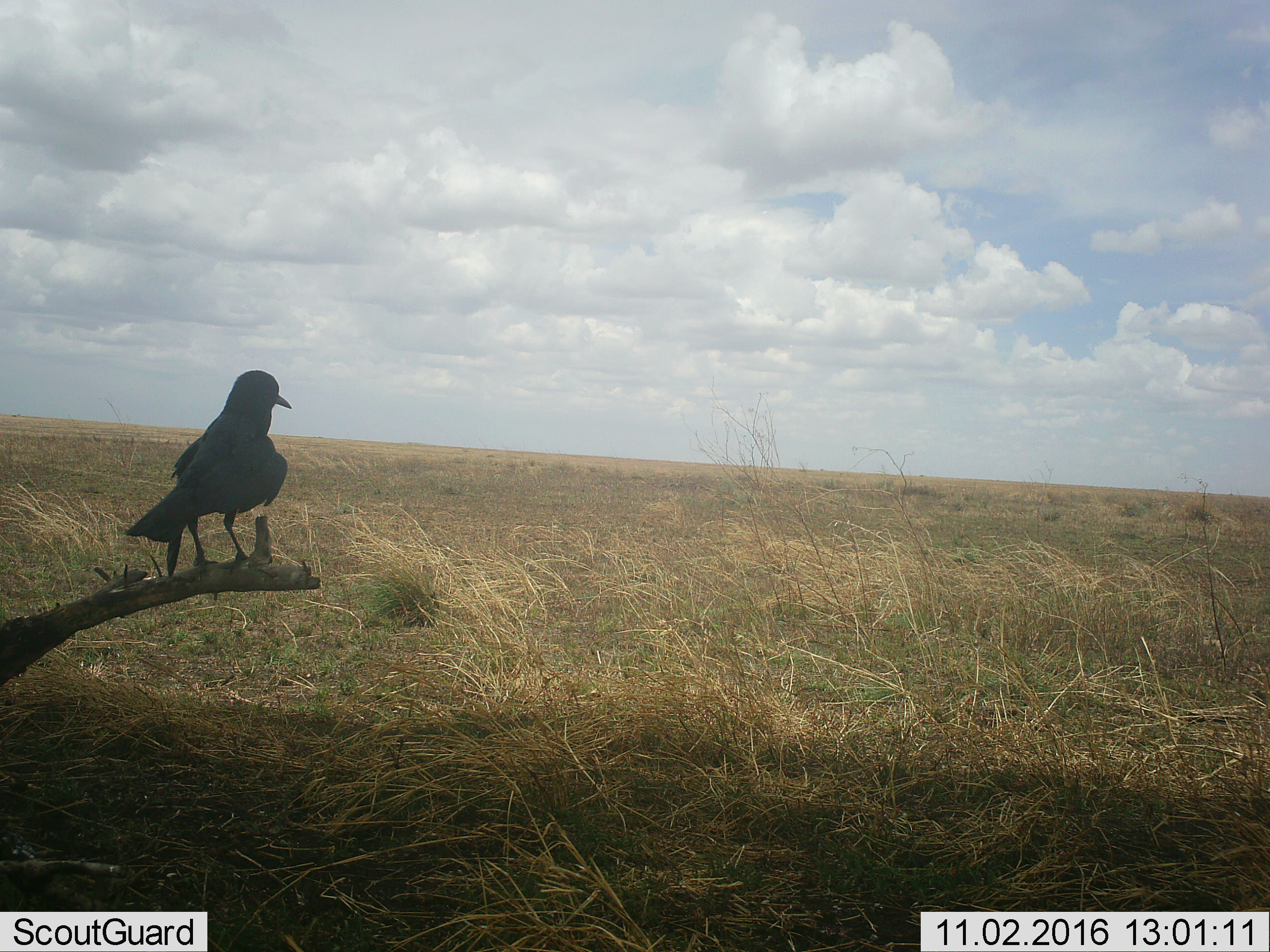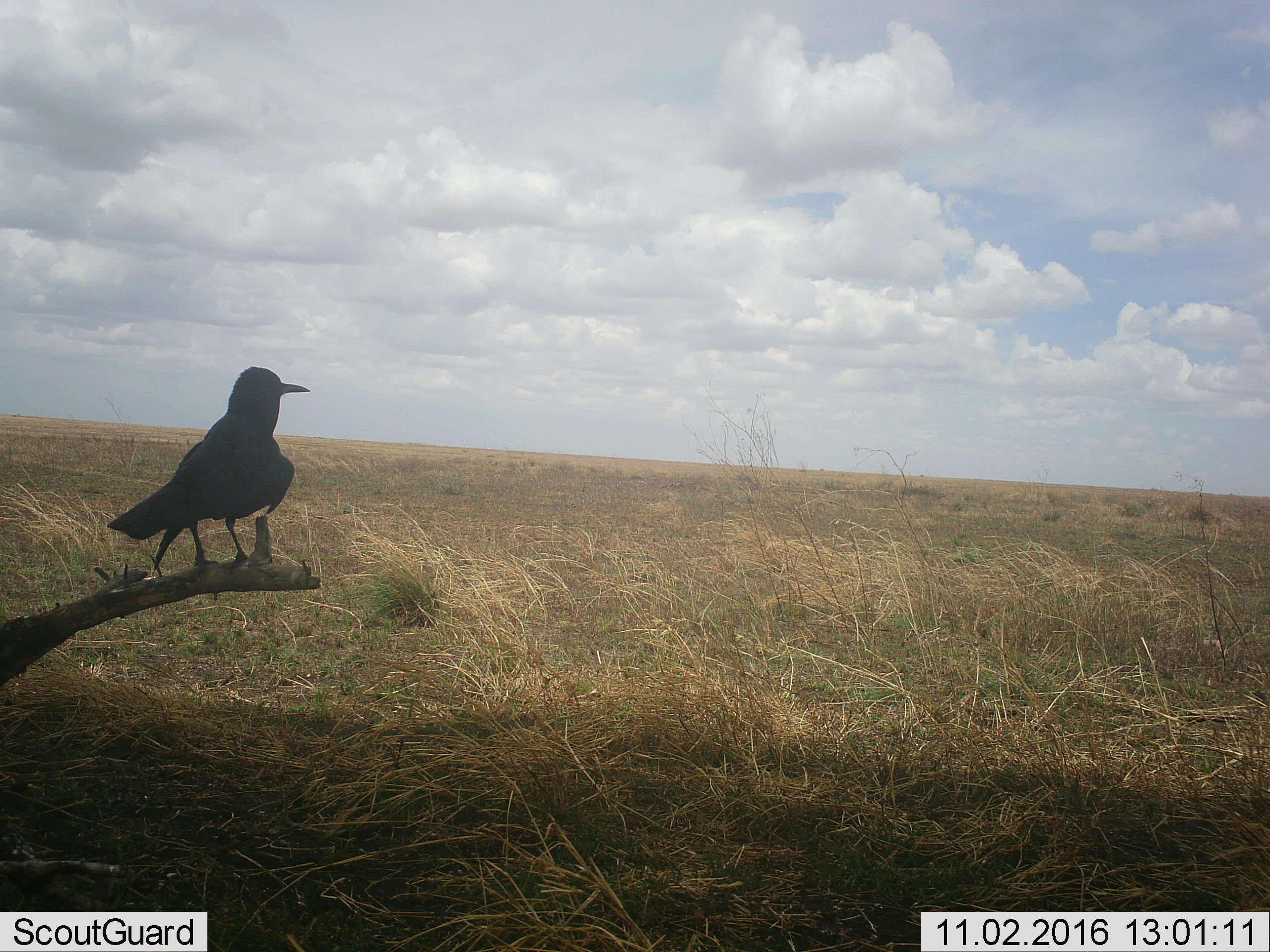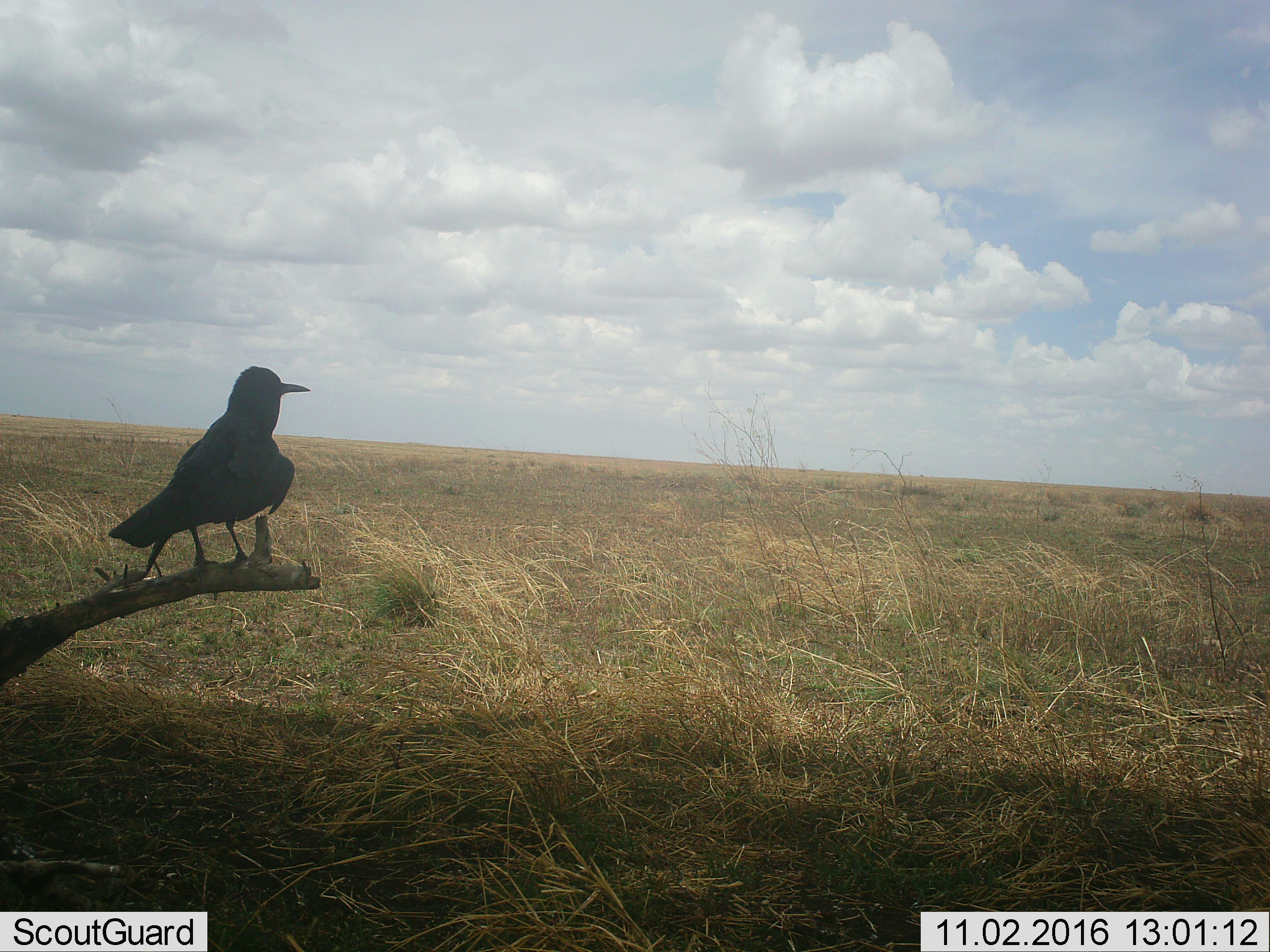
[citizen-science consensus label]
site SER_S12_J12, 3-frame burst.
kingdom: Animalia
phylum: Chordata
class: Aves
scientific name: Aves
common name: bird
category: birdother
Birdother (bird) (Aves), count 1. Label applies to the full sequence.